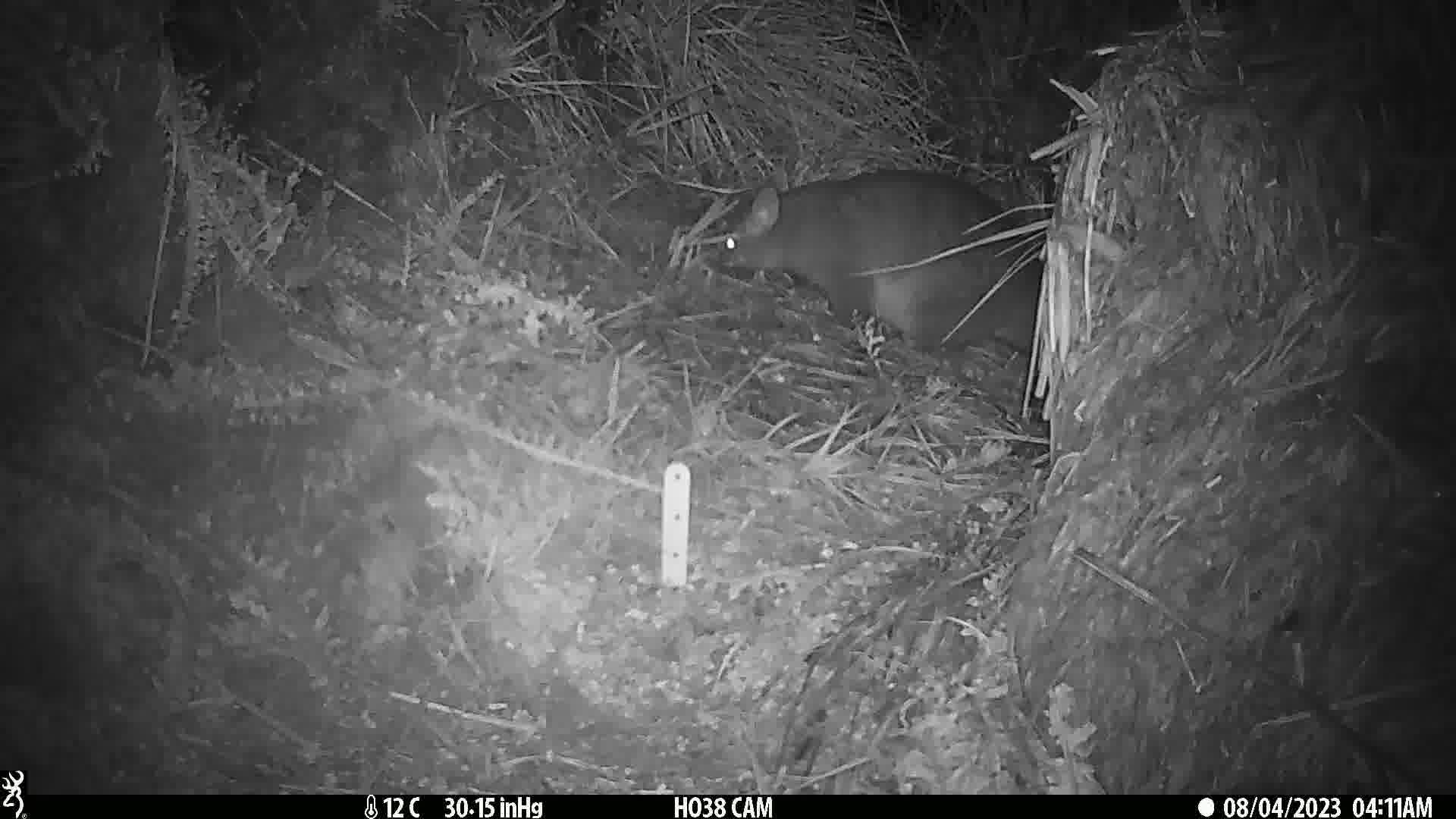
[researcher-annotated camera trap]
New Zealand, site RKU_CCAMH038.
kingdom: Animalia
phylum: Chordata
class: Mammalia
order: Diprotodontia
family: Phalangeridae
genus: Trichosurus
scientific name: Trichosurus vulpecula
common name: common brushtail possum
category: possum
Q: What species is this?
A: Possum (common brushtail possum) (Trichosurus vulpecula).